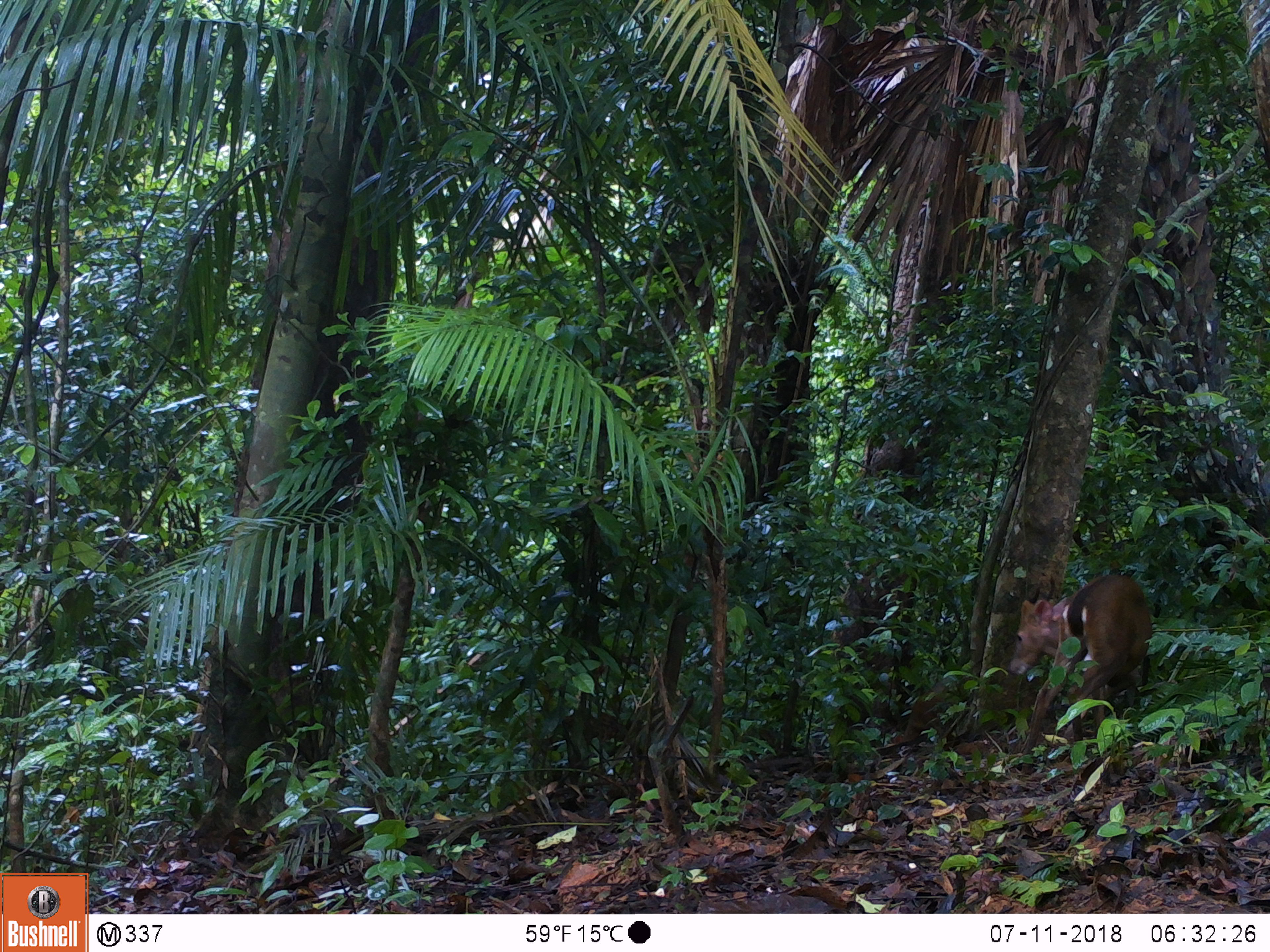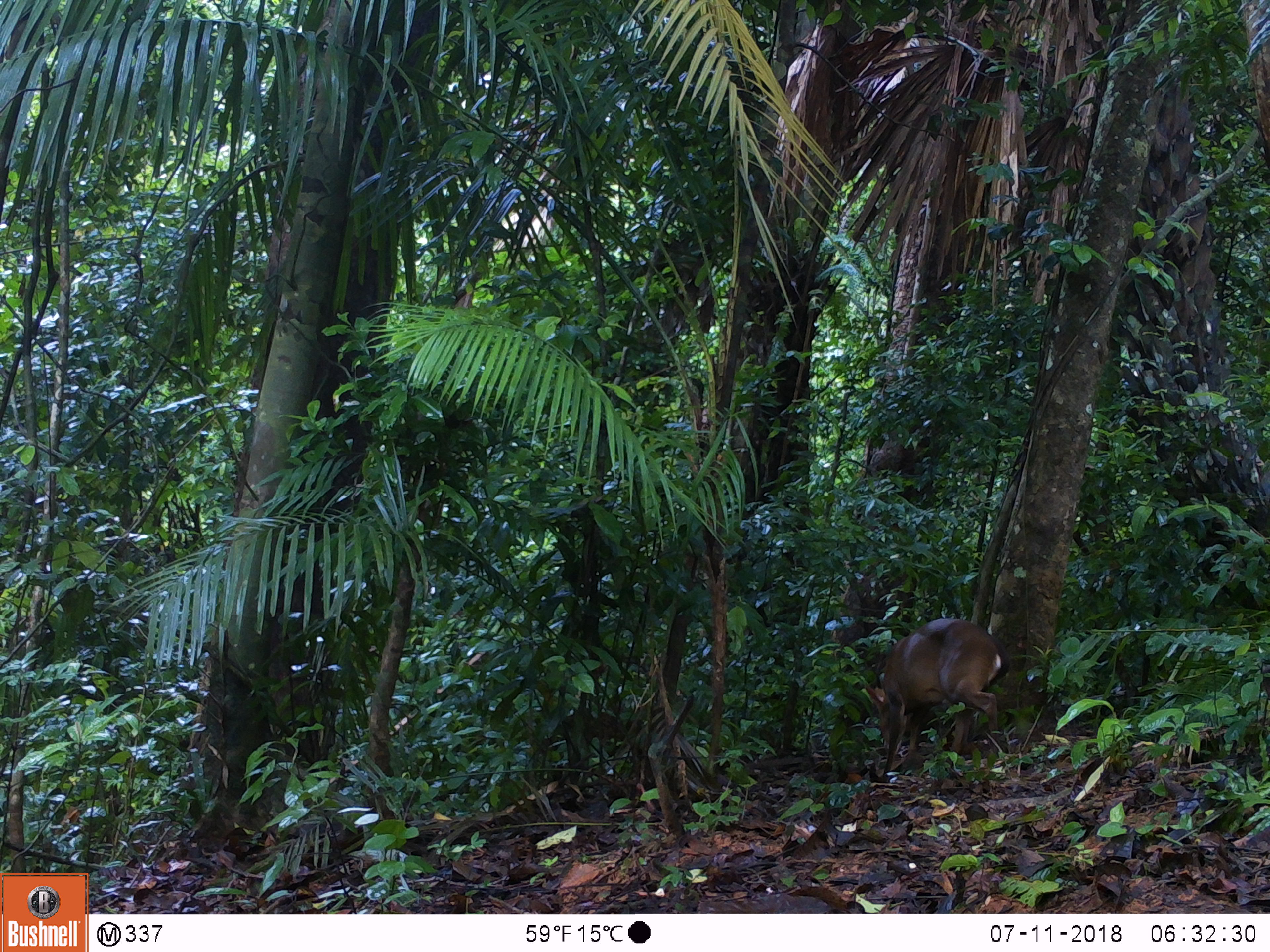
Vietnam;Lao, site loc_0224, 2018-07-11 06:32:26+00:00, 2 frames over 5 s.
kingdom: Animalia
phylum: Chordata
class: Mammalia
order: Artiodactyla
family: Cervidae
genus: Muntiacus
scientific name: Muntiacus vuquangensis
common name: large-antlered muntjac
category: large antlered muntjac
Large antlered muntjac (large-antlered muntjac) (Muntiacus vuquangensis). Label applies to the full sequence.